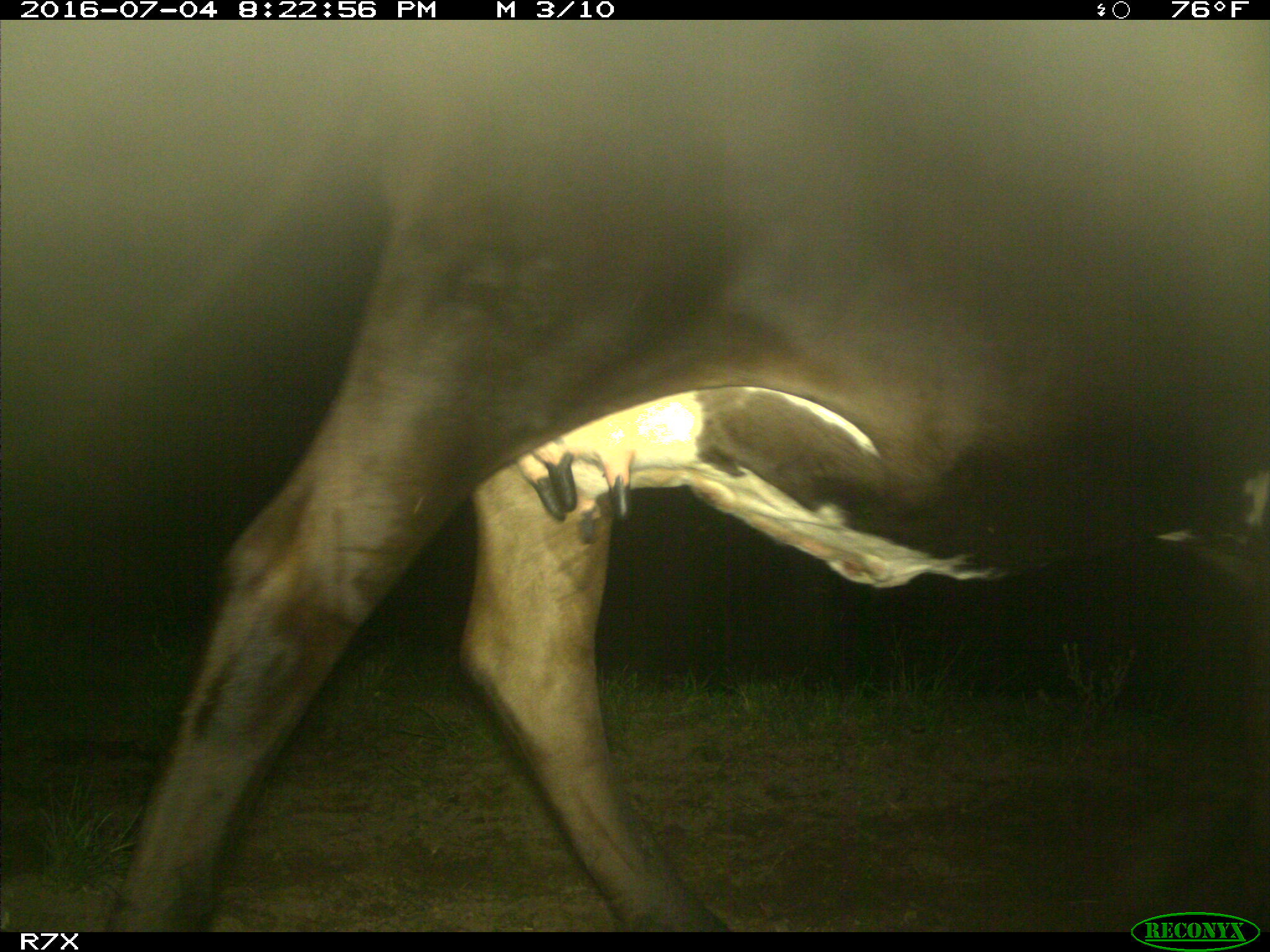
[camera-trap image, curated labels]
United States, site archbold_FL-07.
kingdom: Animalia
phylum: Chordata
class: Mammalia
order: Artiodactyla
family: Bovidae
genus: Bos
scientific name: Bos taurus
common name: domestic cow